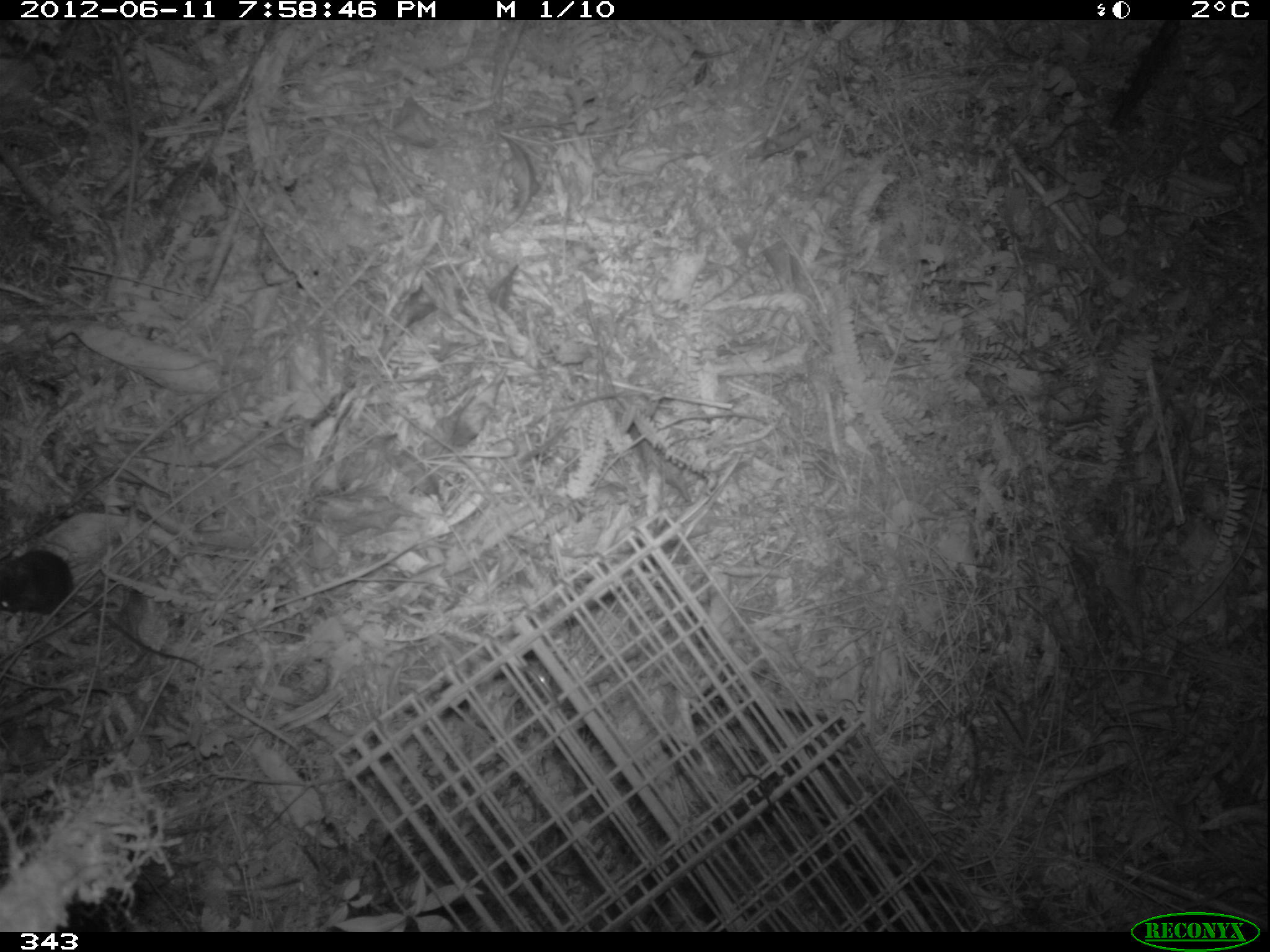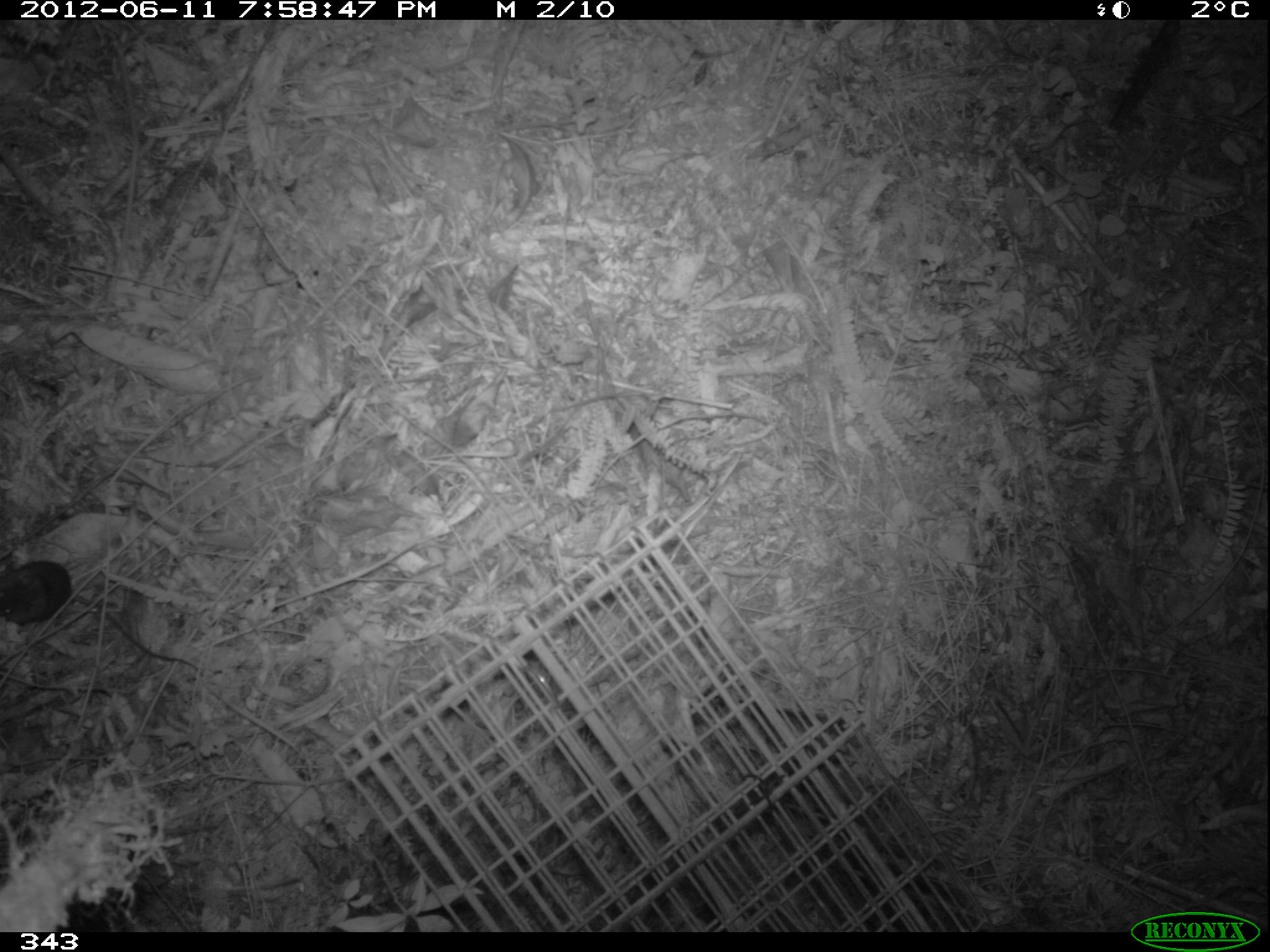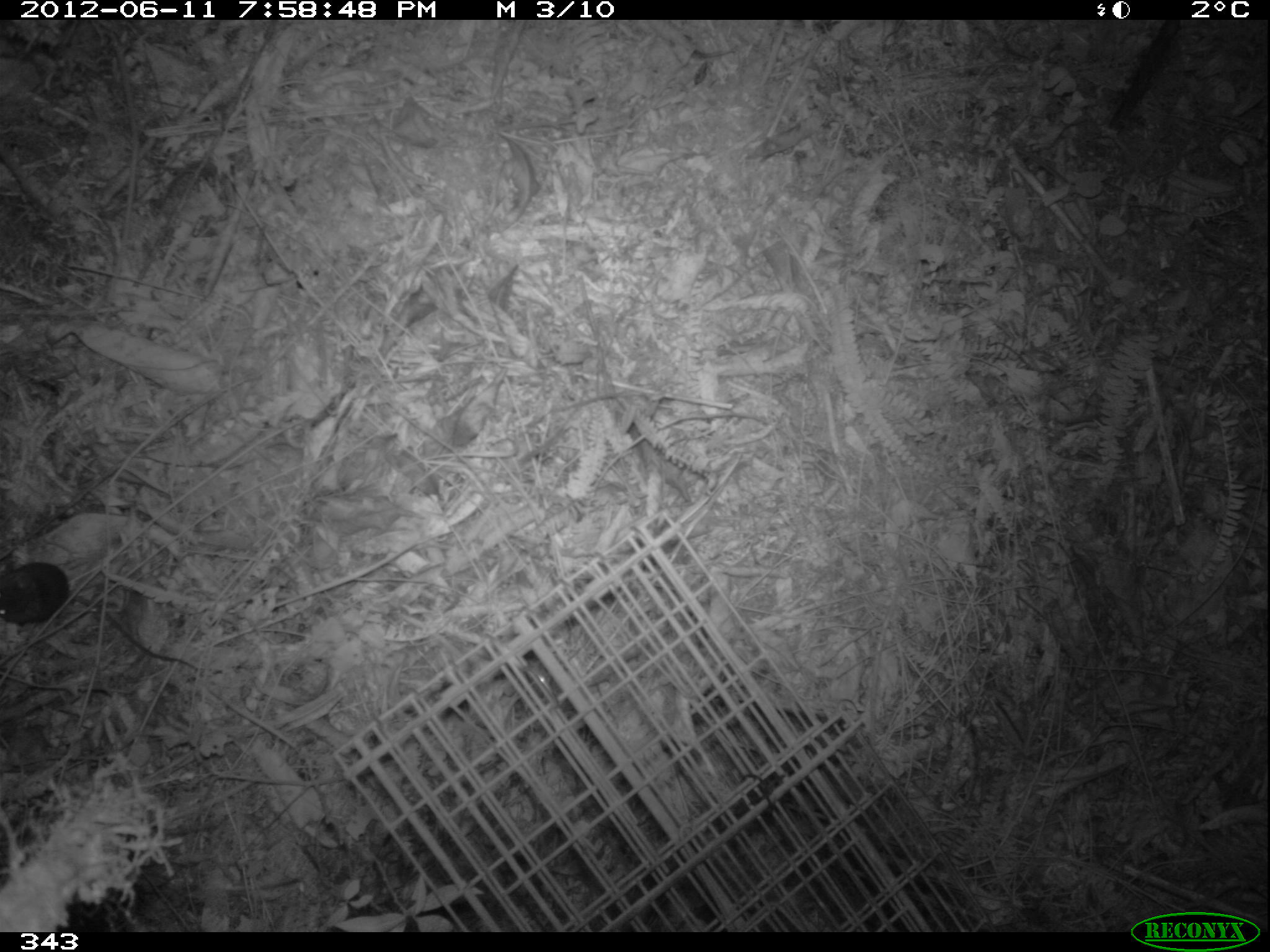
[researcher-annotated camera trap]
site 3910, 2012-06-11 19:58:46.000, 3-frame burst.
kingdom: Animalia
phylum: Chordata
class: Mammalia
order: Rodentia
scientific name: Rodentia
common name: rodents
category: unknown rodent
Unknown rodent (rodents) (Rodentia).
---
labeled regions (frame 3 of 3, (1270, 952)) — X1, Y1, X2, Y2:
unknown rodent: 0, 561, 200, 672